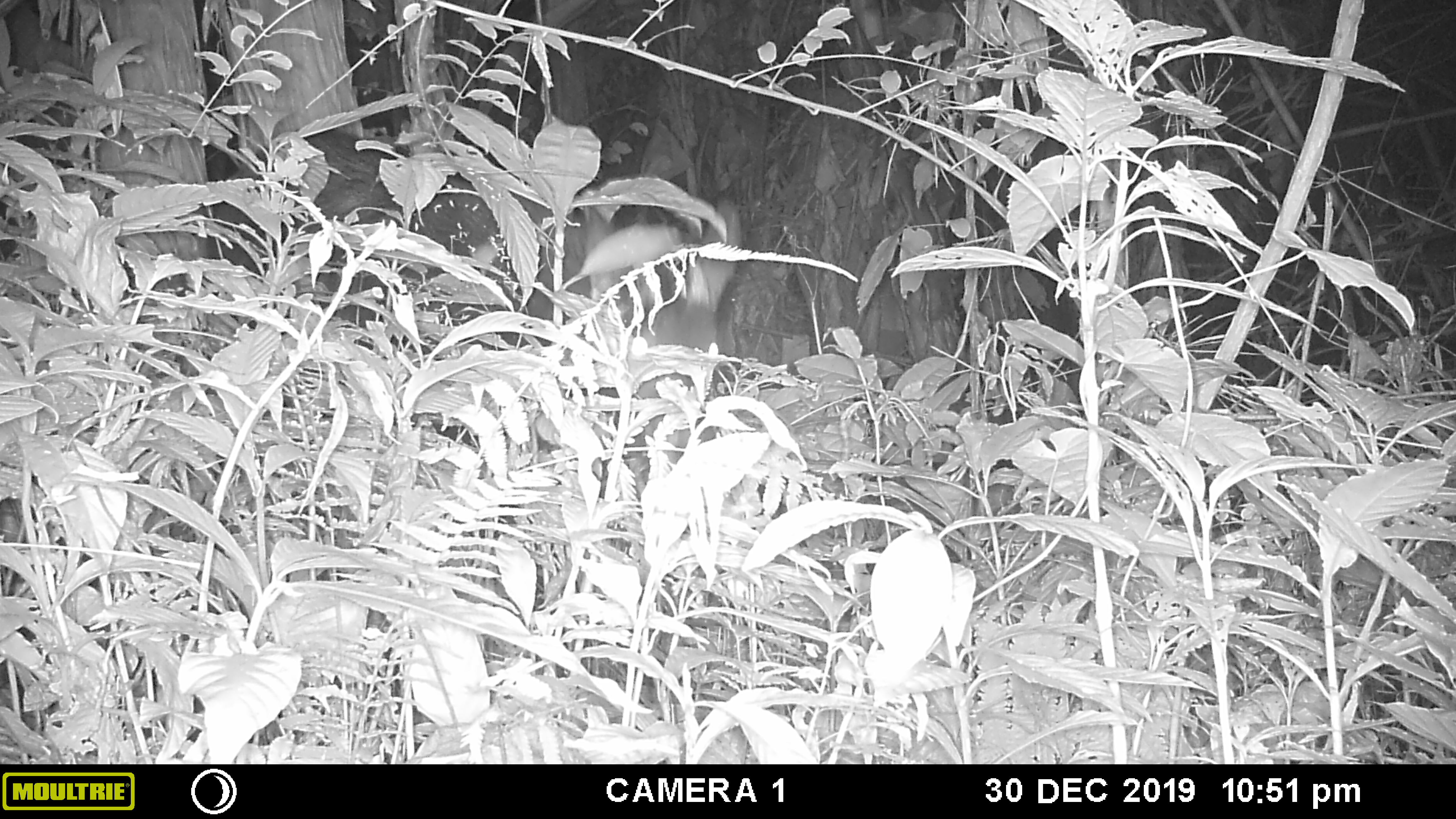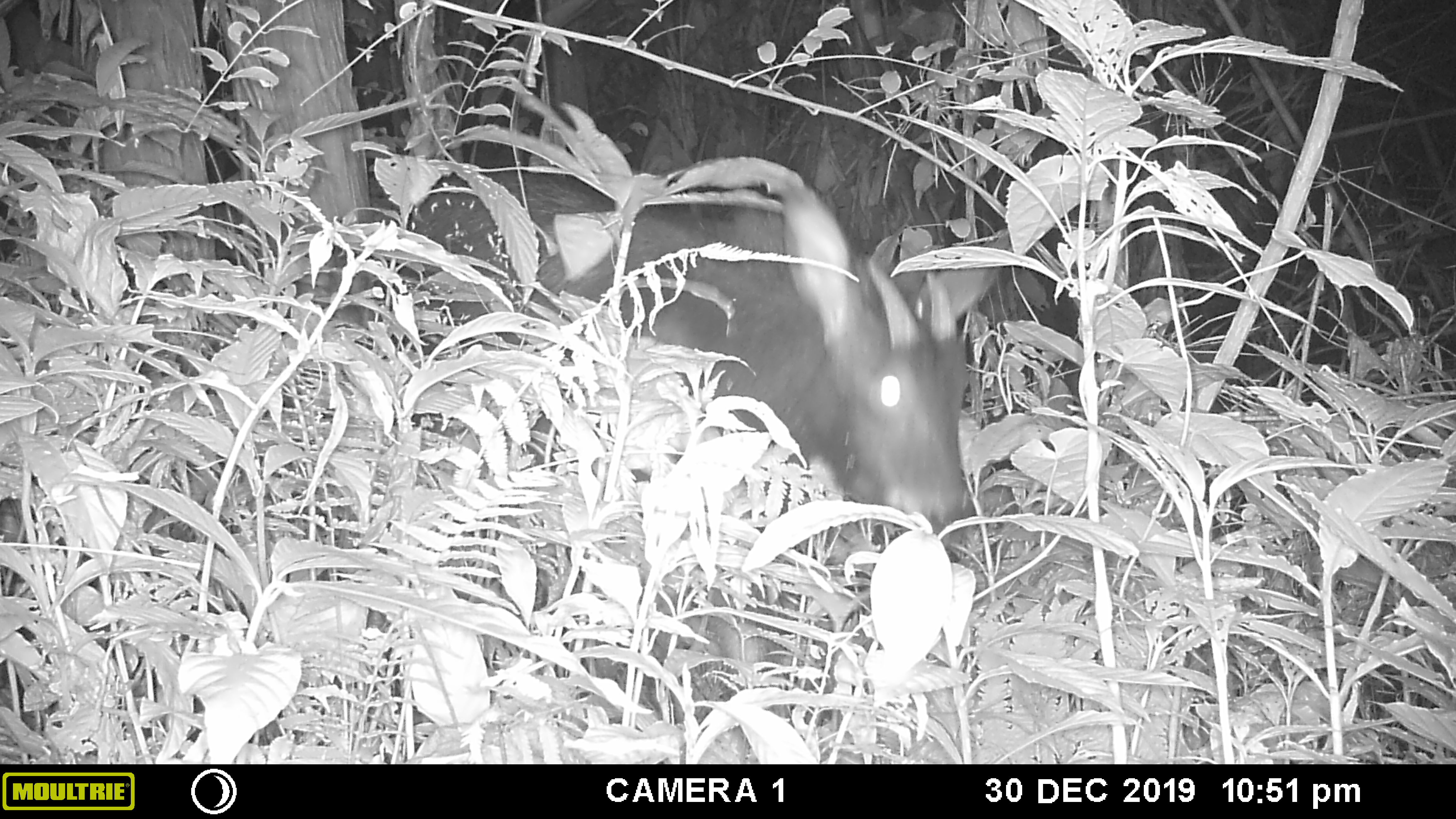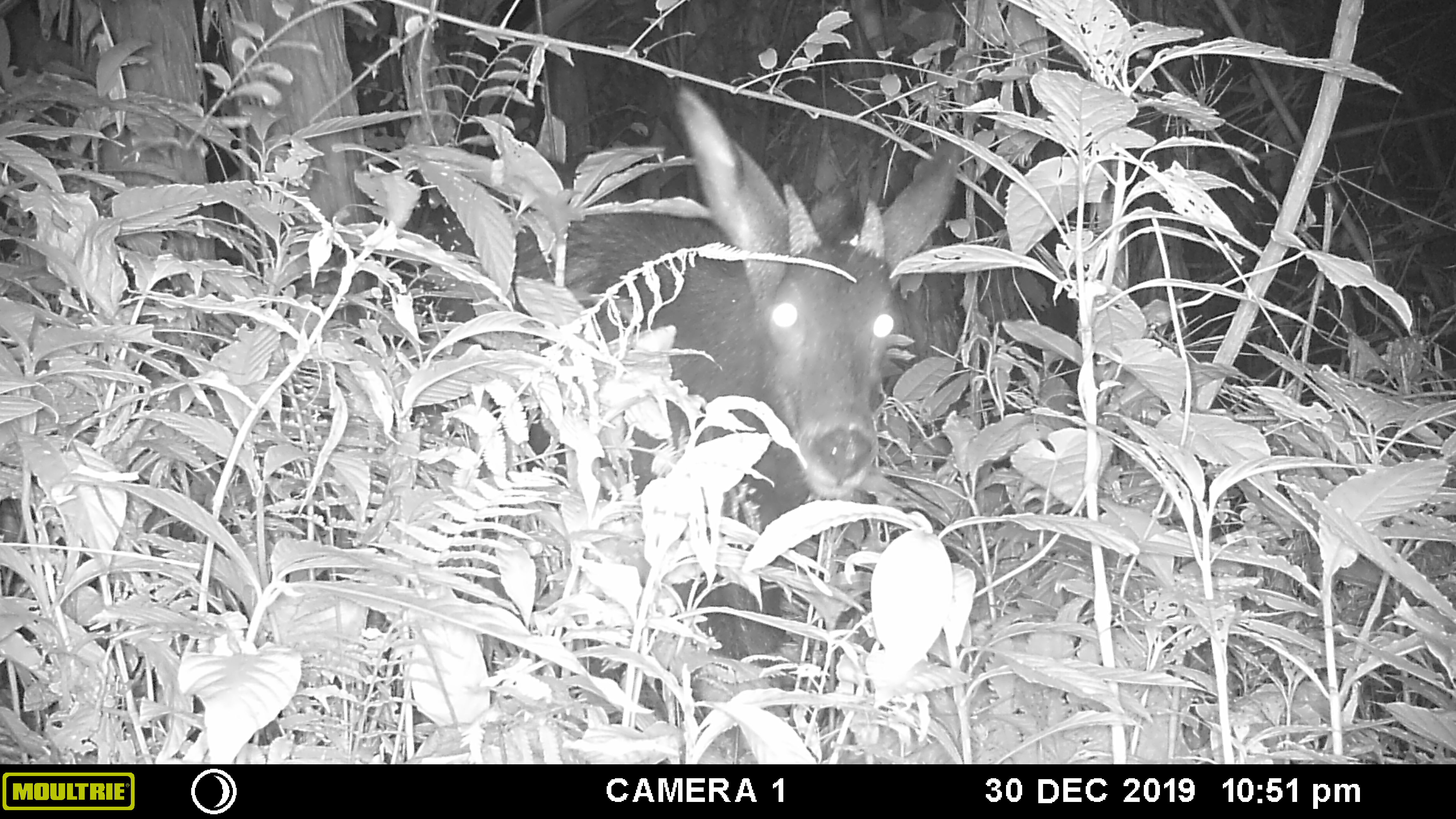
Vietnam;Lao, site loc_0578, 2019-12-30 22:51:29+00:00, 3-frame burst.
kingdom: Animalia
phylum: Chordata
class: Mammalia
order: Artiodactyla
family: Bovidae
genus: Capricornis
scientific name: Capricornis sumatraensis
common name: chinese serow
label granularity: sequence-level